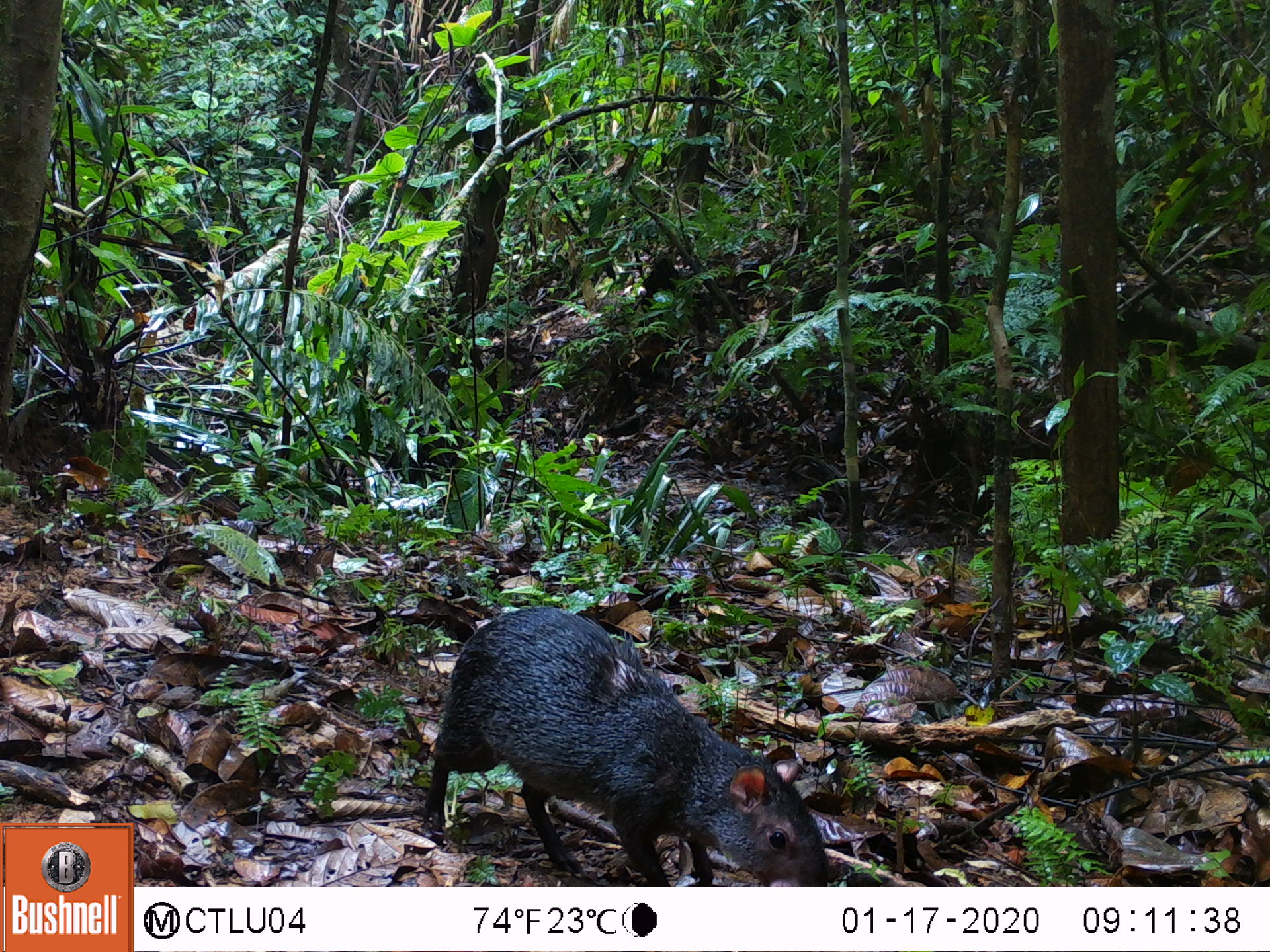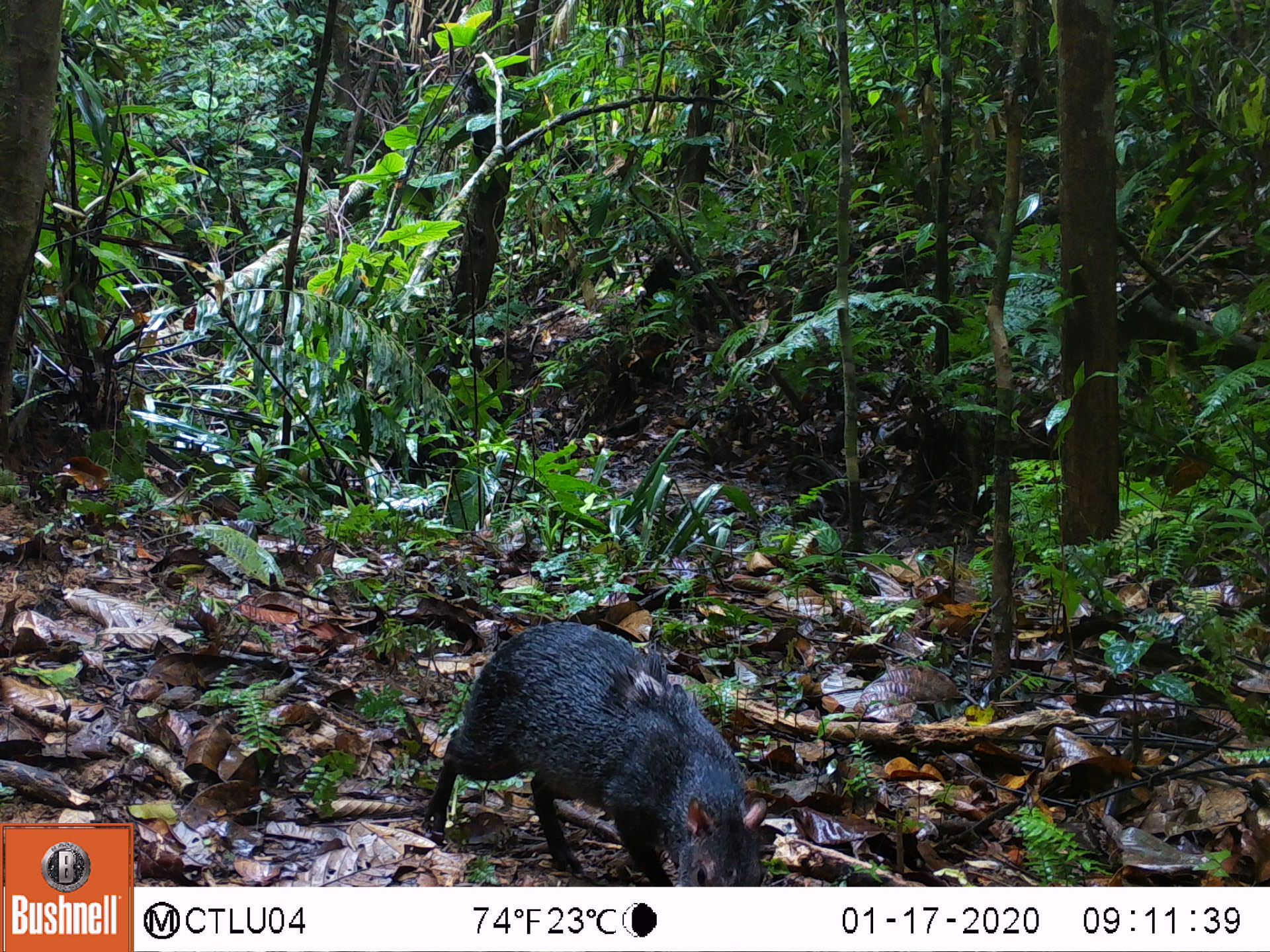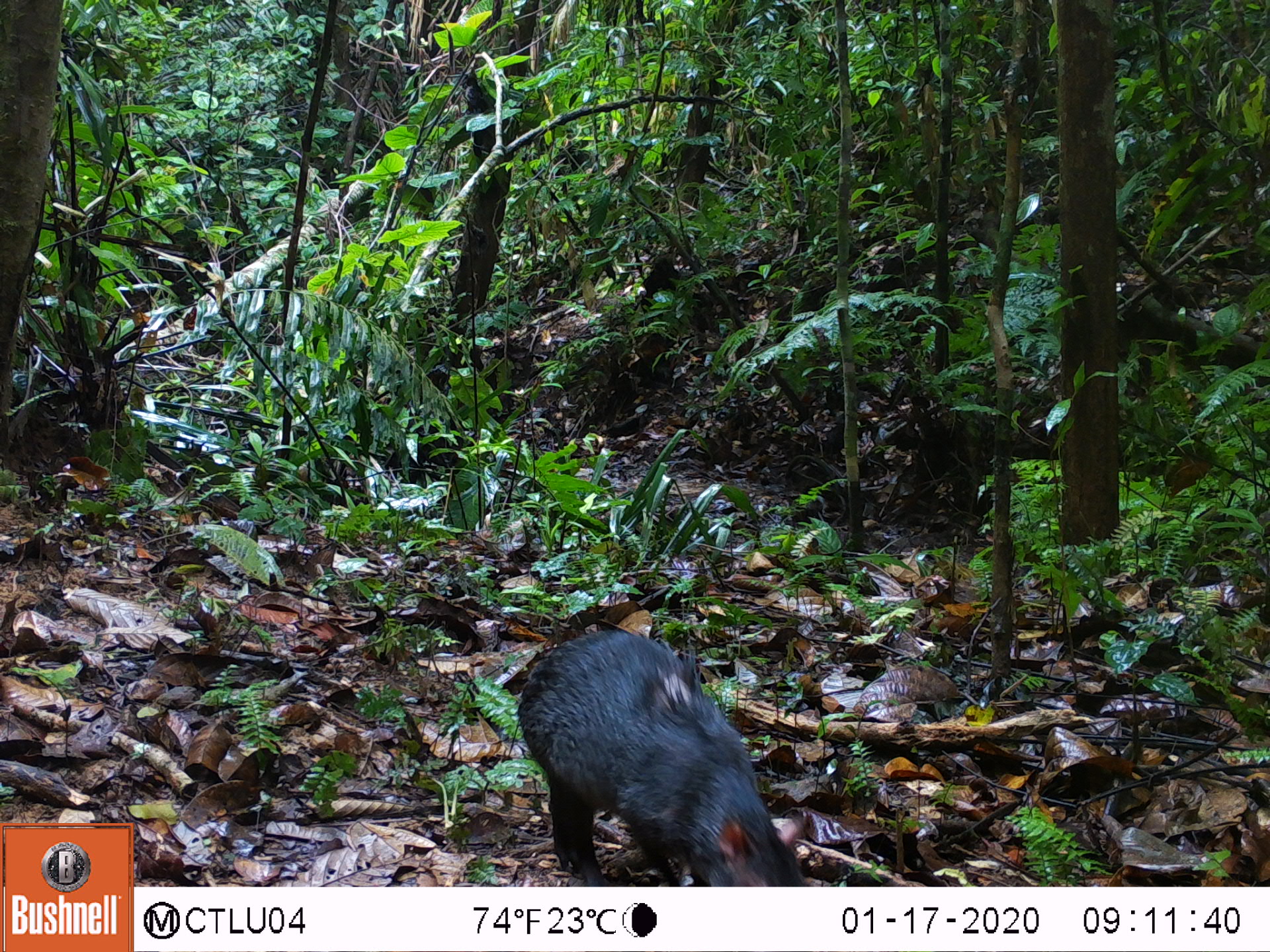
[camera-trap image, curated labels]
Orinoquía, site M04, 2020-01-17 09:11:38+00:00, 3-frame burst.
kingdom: Animalia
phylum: Chordata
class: Mammalia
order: Rodentia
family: Dasyproctidae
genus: Dasyprocta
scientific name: Dasyprocta fuliginosa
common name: black agouti